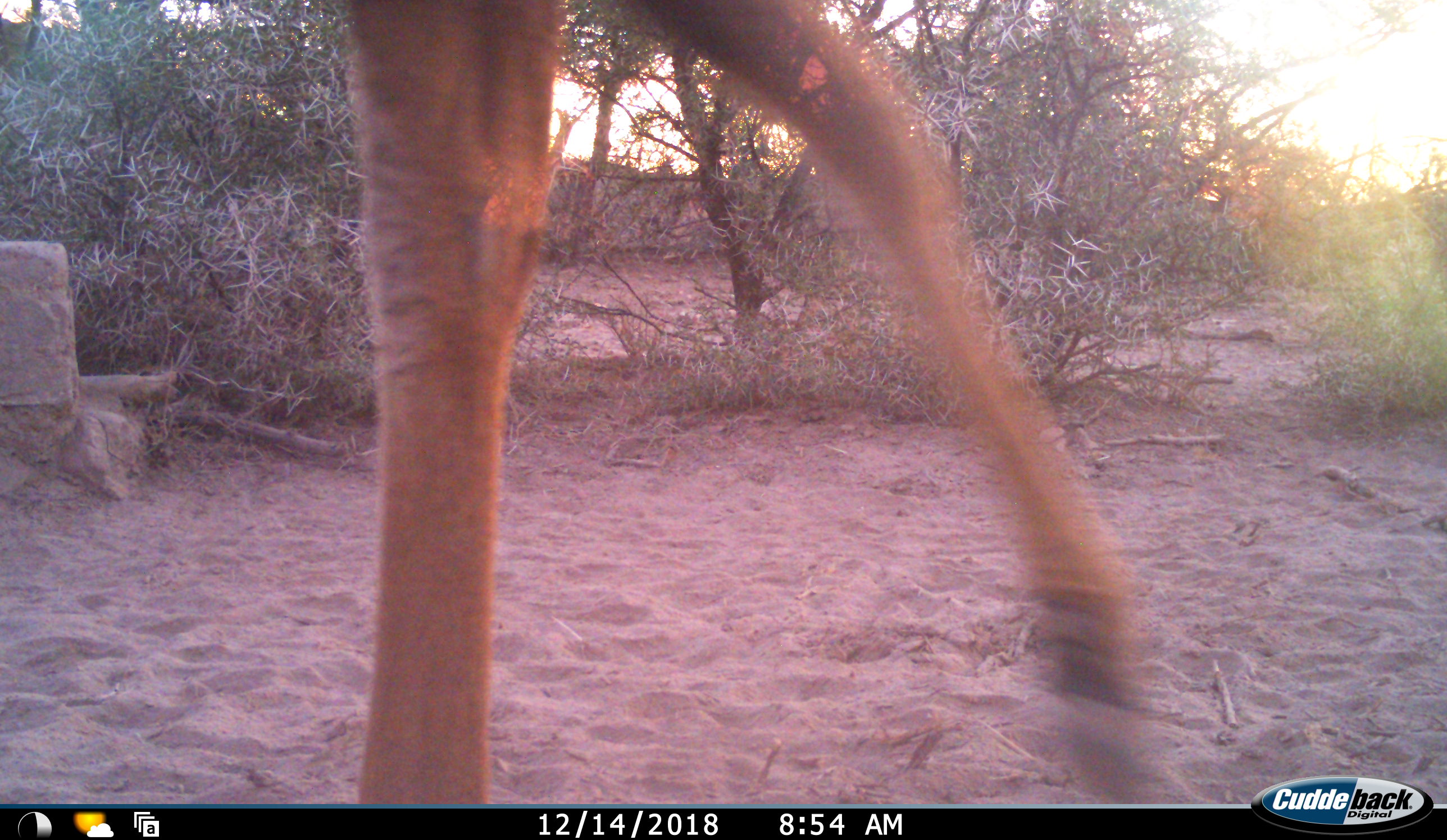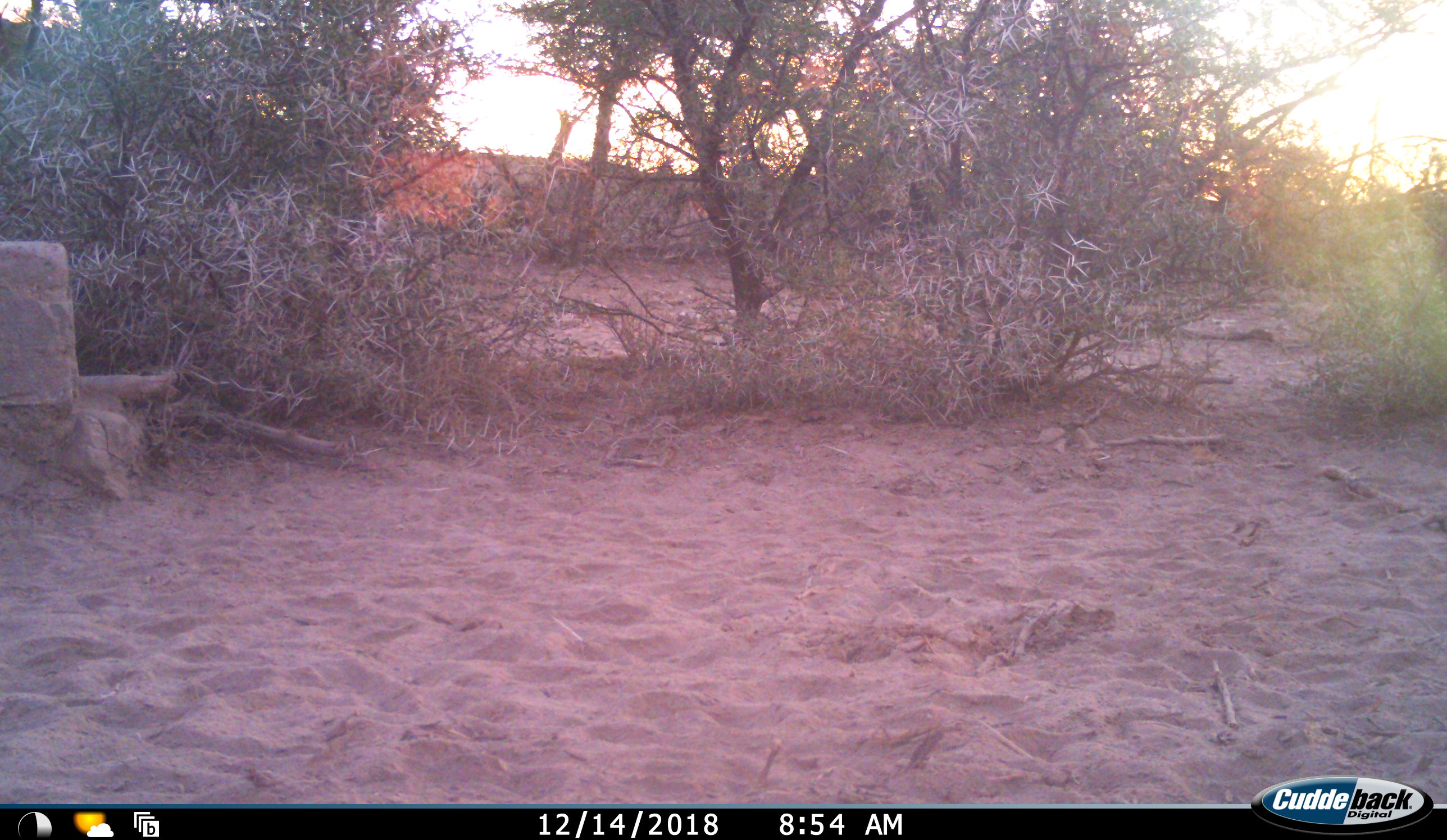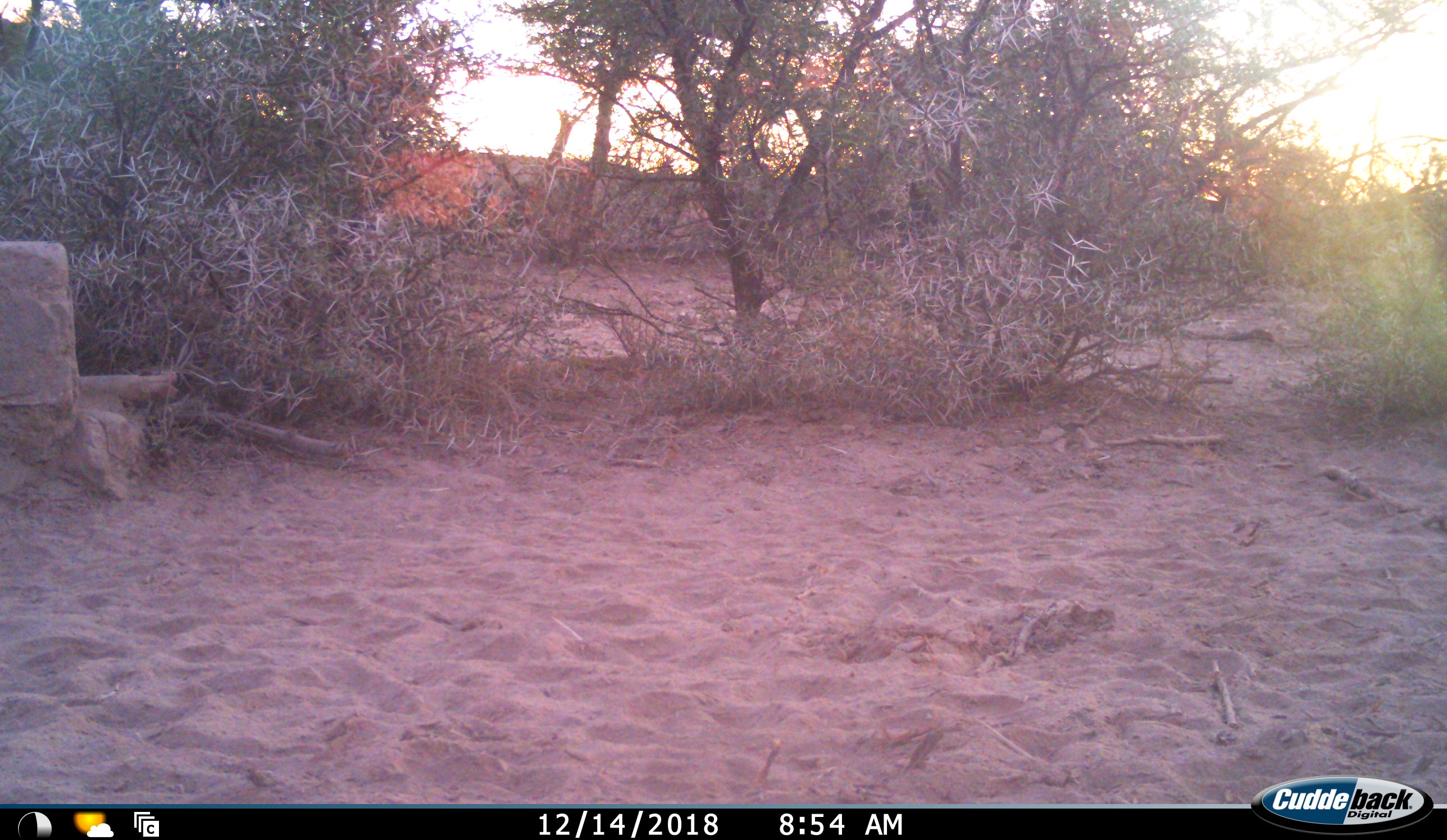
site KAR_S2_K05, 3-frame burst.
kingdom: Animalia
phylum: Chordata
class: Mammalia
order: Artiodactyla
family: Bovidae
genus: Alcelaphus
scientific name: Alcelaphus buselaphus caama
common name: red hartebeest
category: hartebeestred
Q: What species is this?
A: Hartebeestred (red hartebeest) (Alcelaphus buselaphus caama).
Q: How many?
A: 1.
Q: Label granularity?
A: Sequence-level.